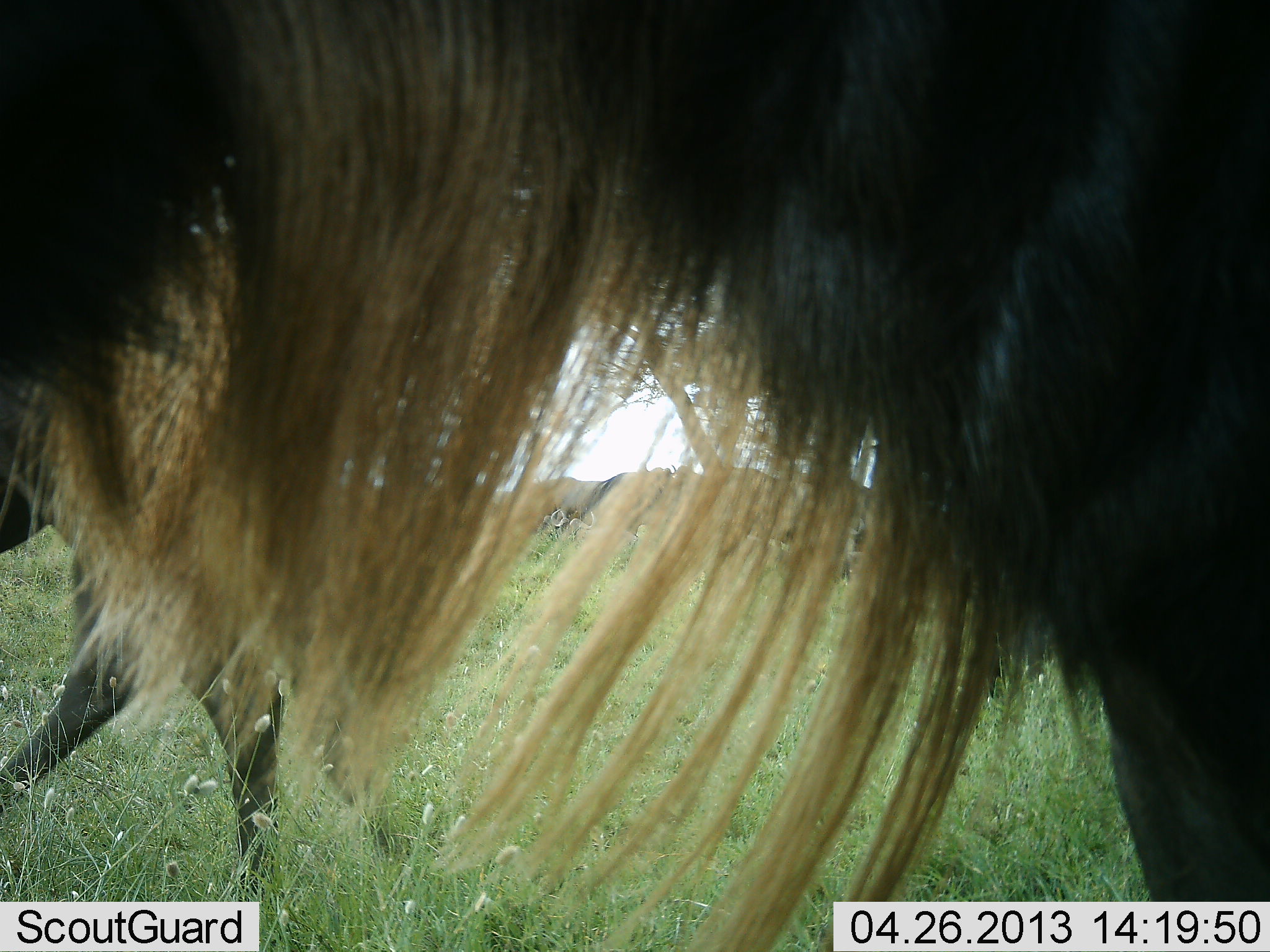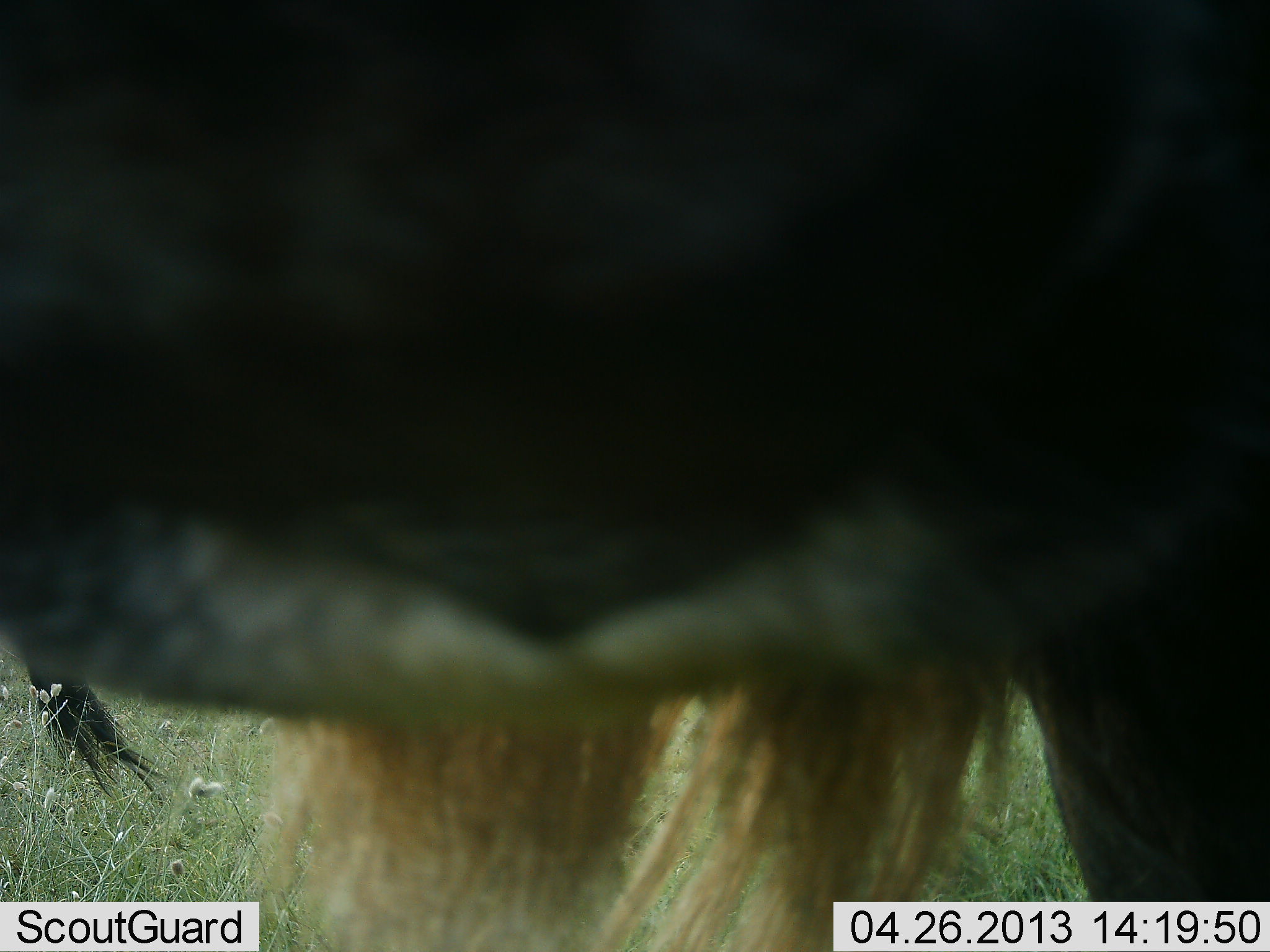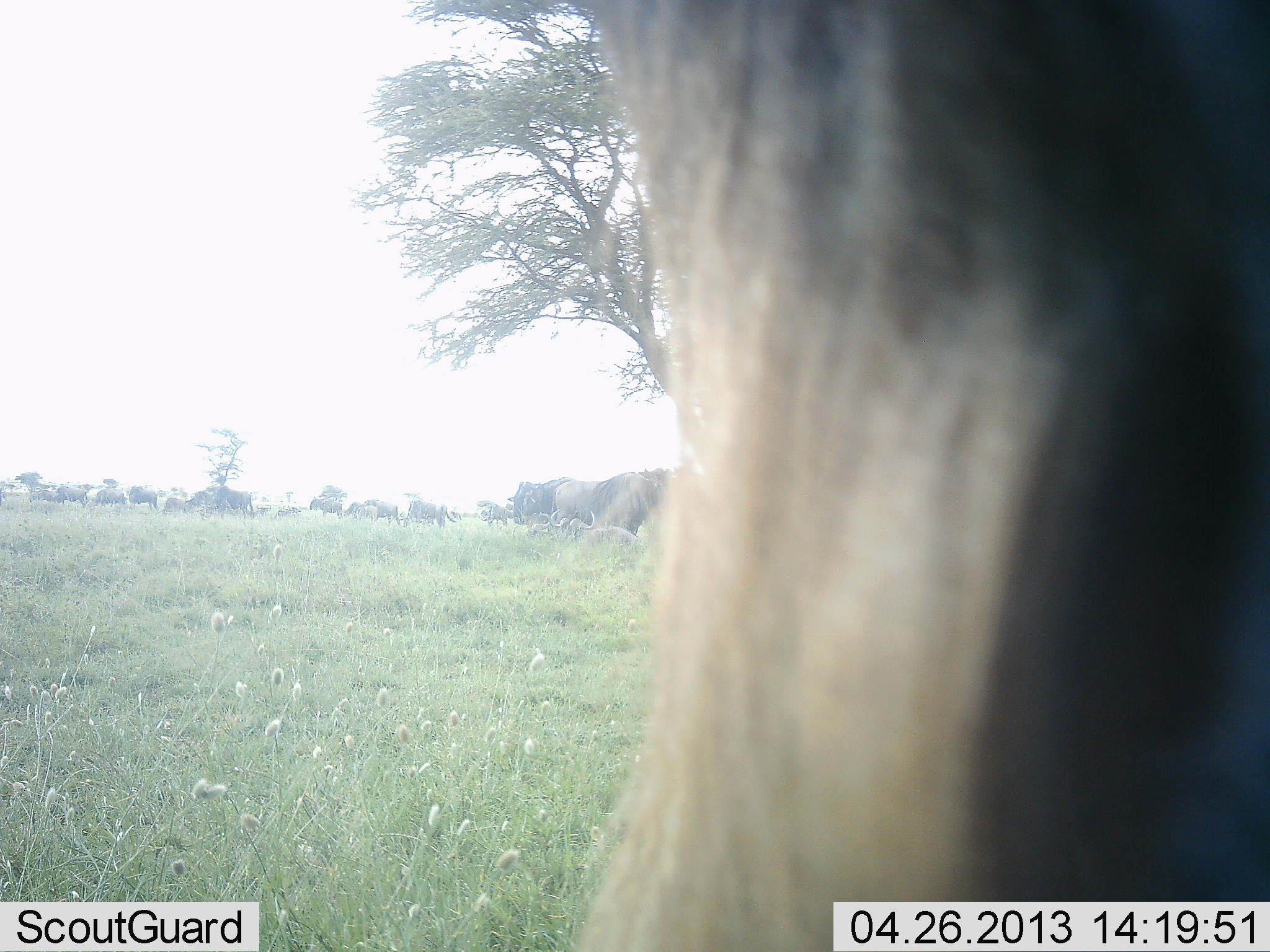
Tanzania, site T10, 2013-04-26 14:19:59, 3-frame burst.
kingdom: Animalia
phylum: Chordata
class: Mammalia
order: Artiodactyla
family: Bovidae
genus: Connochaetes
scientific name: Connochaetes taurinus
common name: blue wildebeest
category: wildebeest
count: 11-50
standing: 78%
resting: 0%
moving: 67%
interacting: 0%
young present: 0%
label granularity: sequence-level